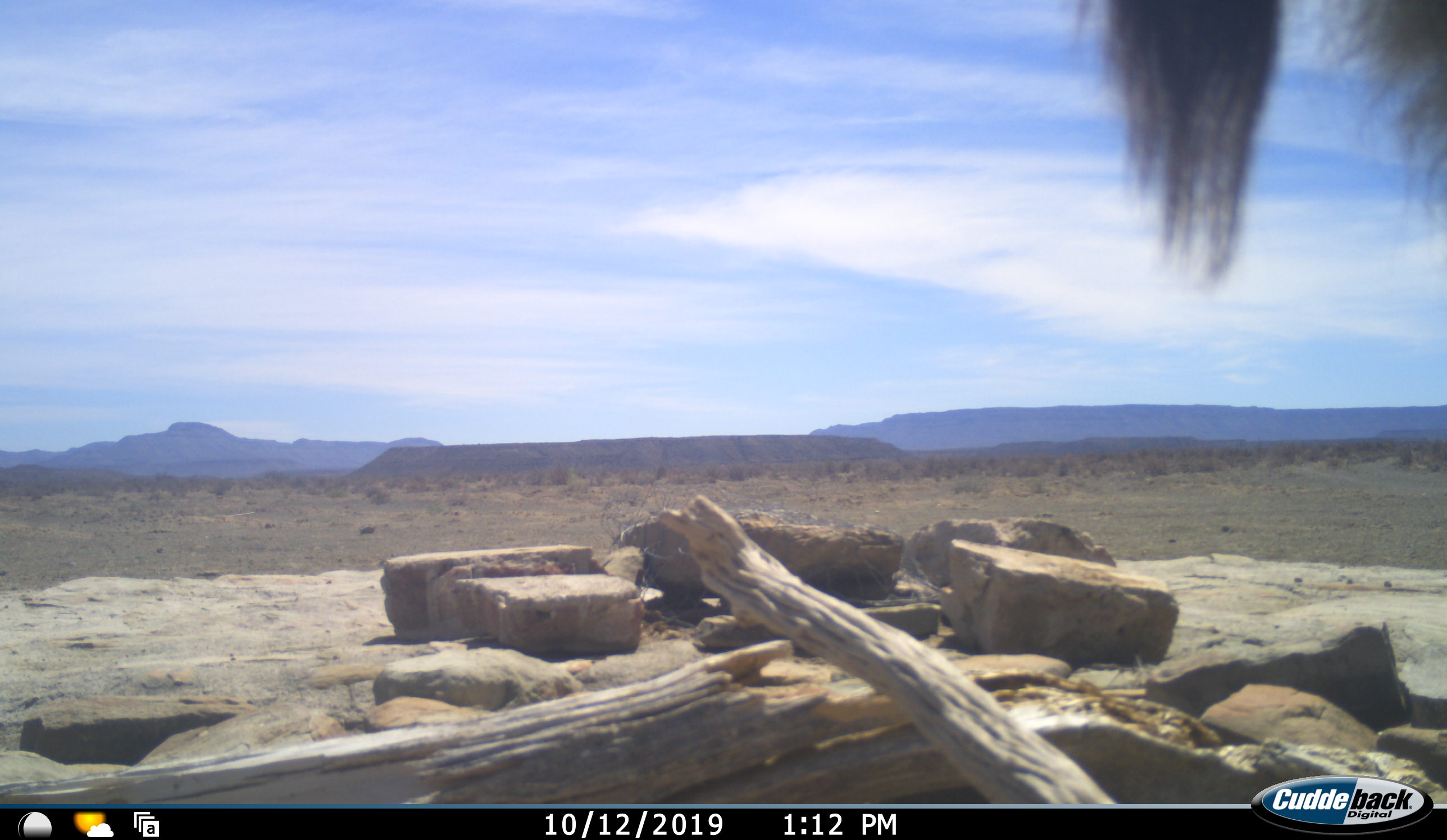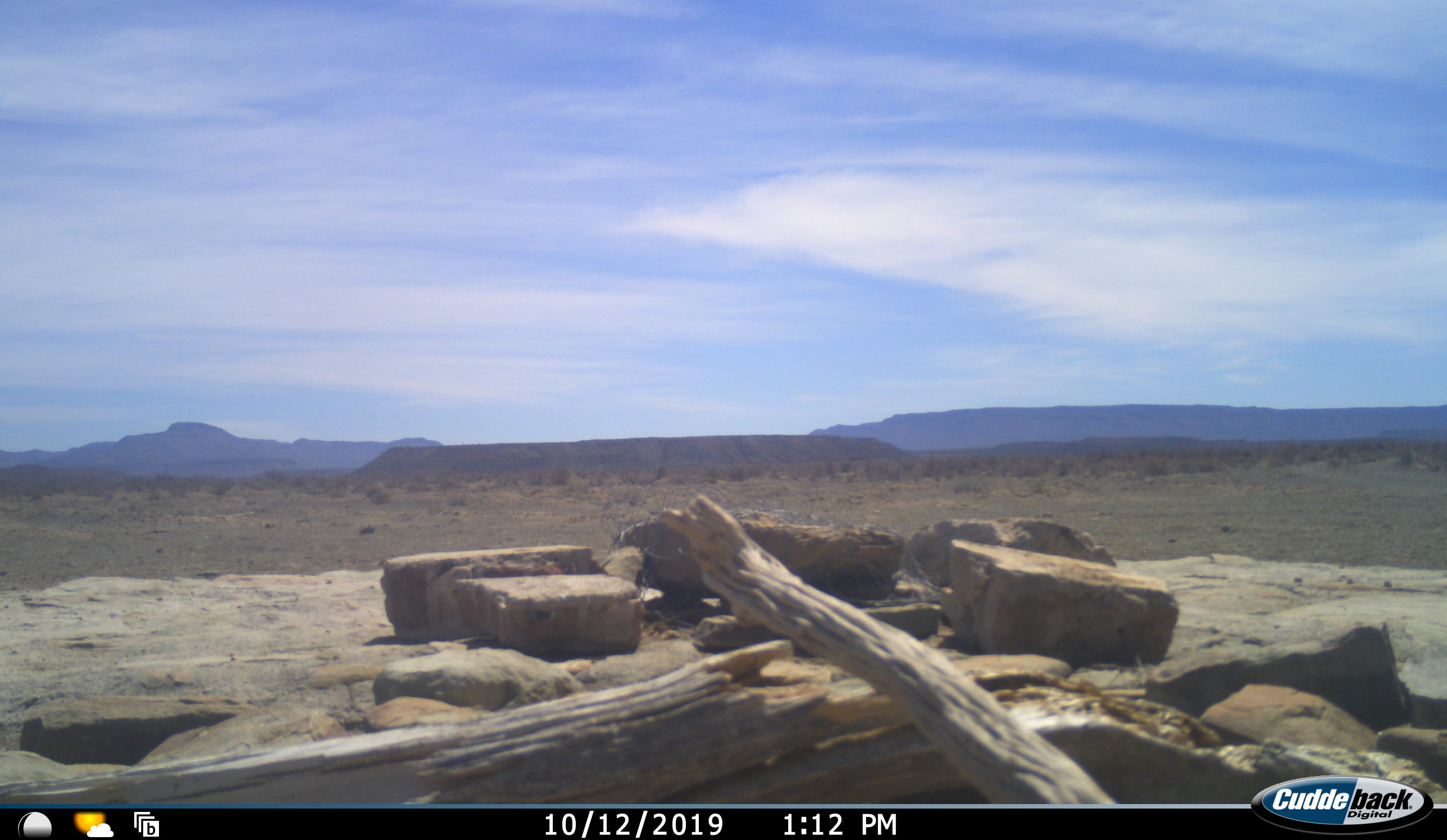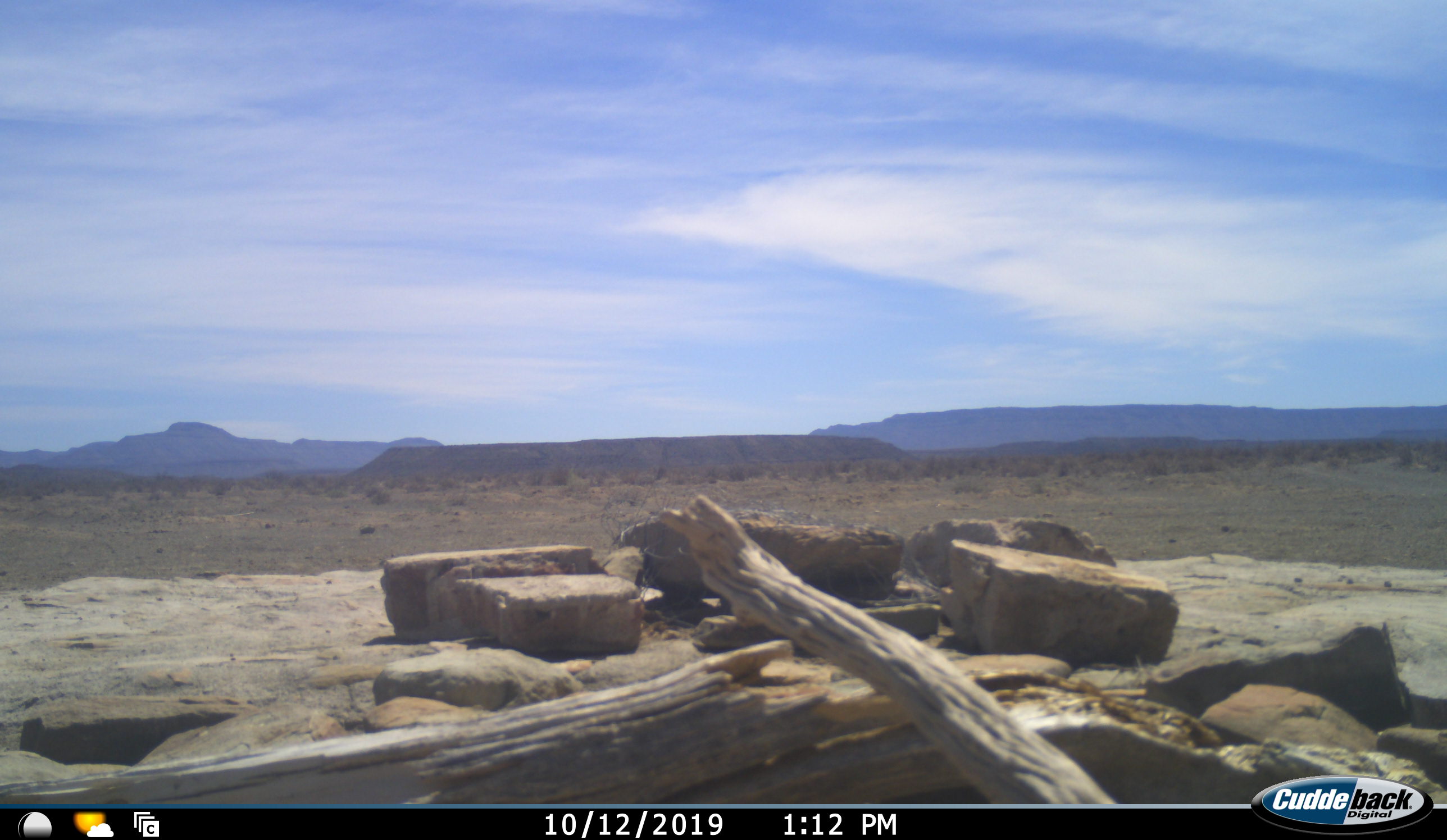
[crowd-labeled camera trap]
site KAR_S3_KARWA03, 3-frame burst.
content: unidentified animal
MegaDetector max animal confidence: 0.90